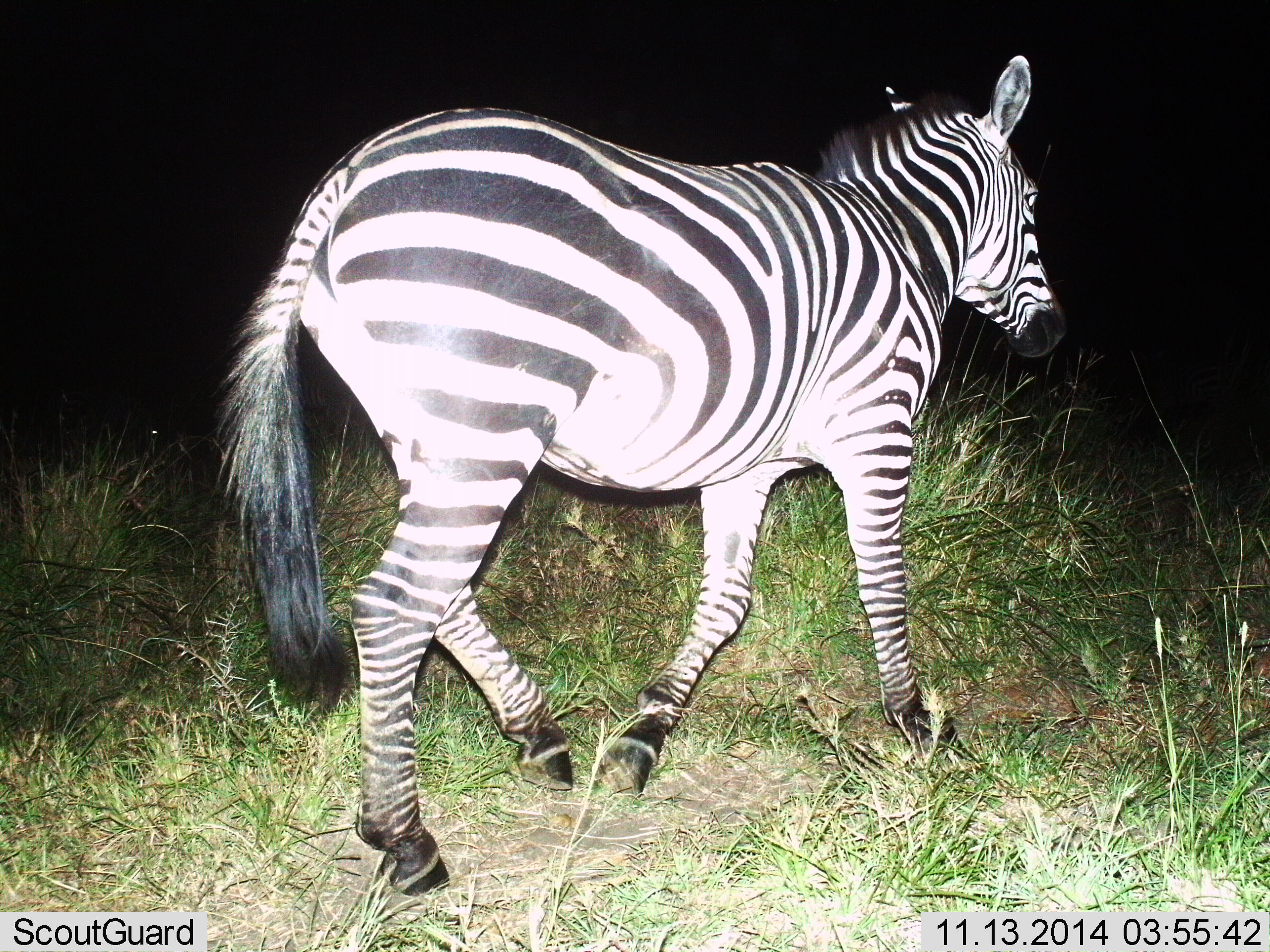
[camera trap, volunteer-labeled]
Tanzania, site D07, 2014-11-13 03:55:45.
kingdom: Animalia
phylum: Chordata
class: Mammalia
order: Perissodactyla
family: Equidae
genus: Equus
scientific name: Equus quagga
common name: plains zebra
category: zebra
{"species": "zebra (plains zebra) (Equus quagga)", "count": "1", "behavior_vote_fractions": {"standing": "0%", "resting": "0%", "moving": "100%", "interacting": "0%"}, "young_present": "0%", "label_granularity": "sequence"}